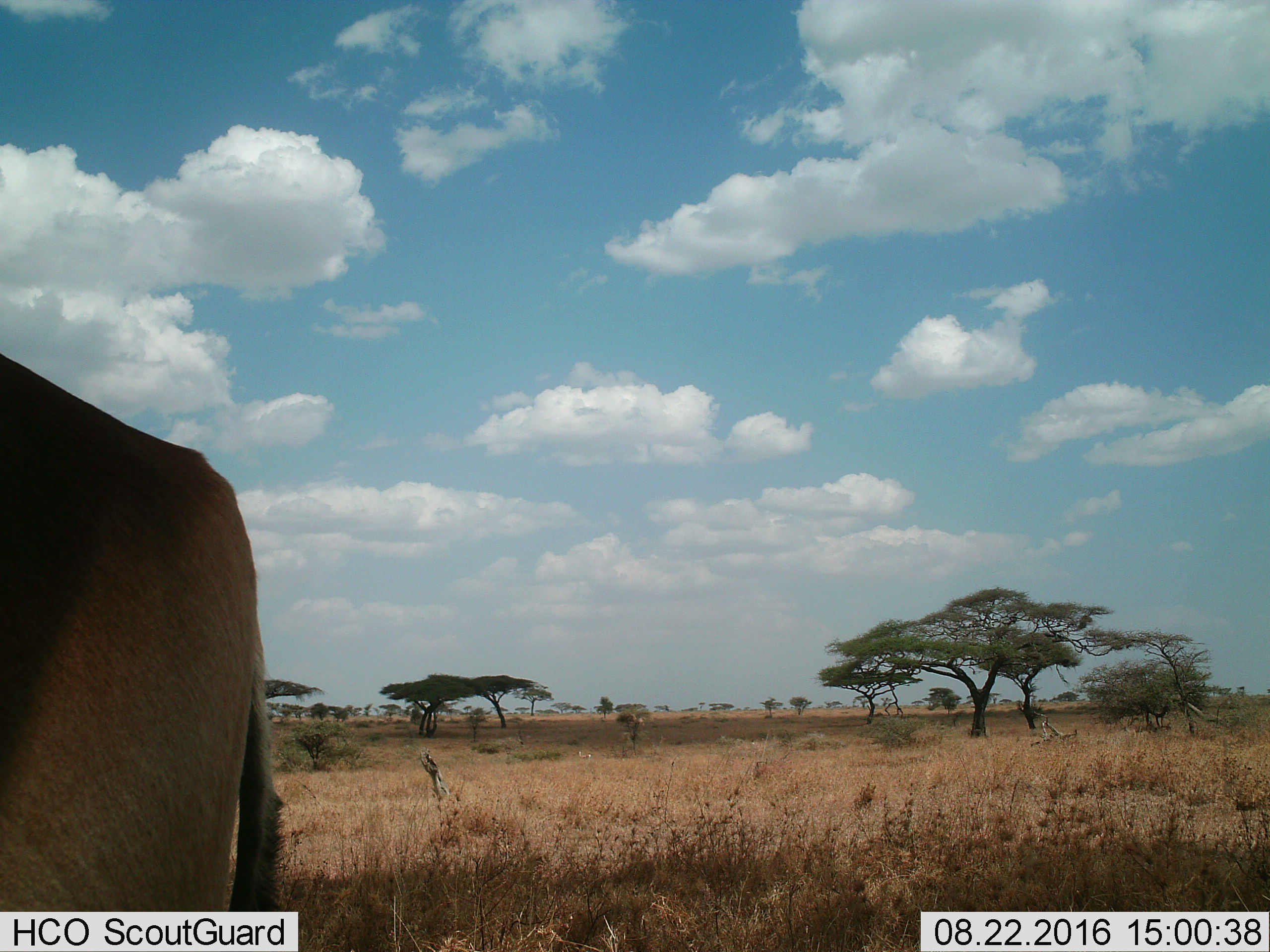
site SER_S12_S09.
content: unidentified animal